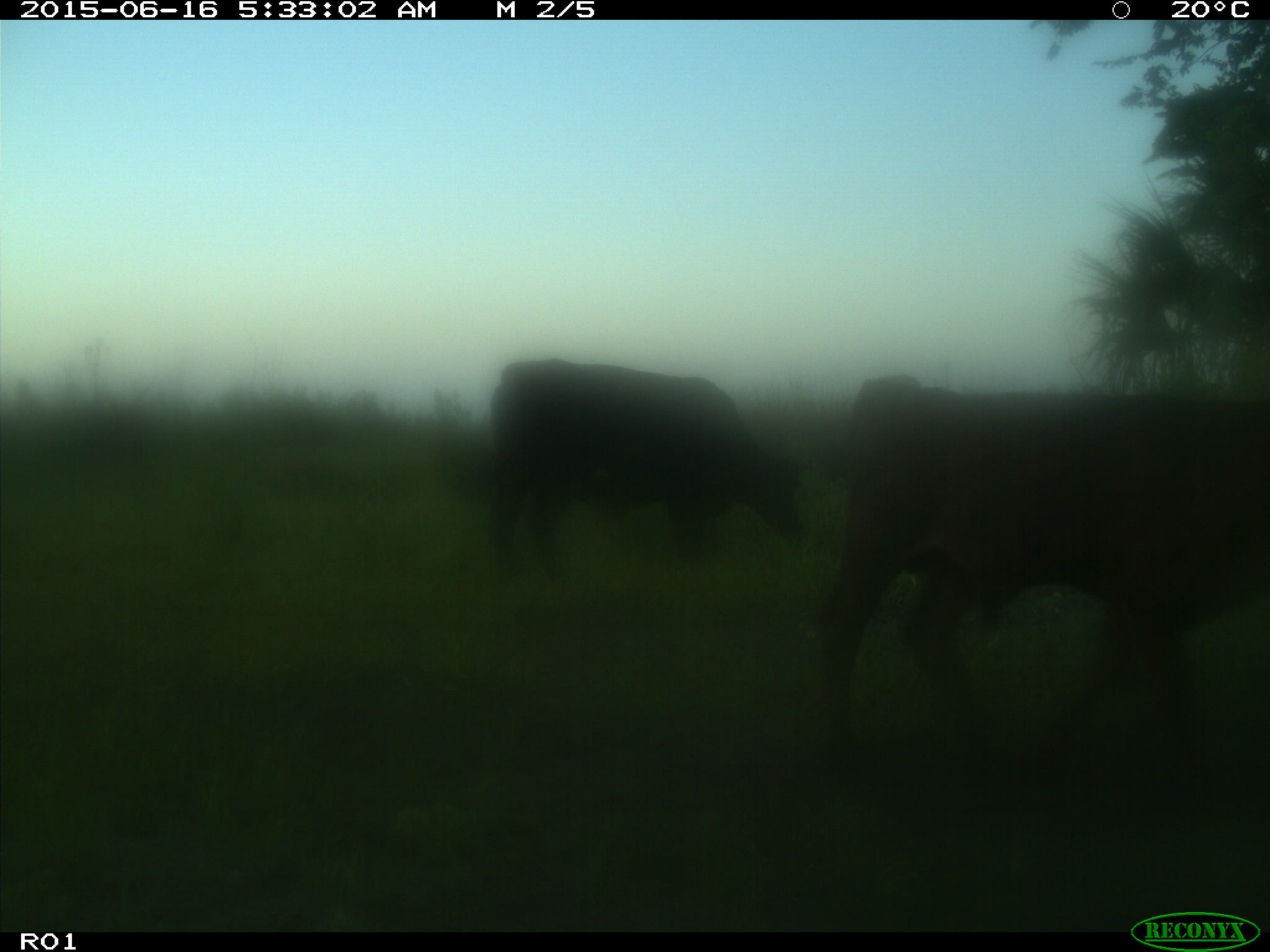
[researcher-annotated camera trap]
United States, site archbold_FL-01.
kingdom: Animalia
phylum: Chordata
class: Mammalia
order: Artiodactyla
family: Bovidae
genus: Bos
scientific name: Bos taurus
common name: domestic cow